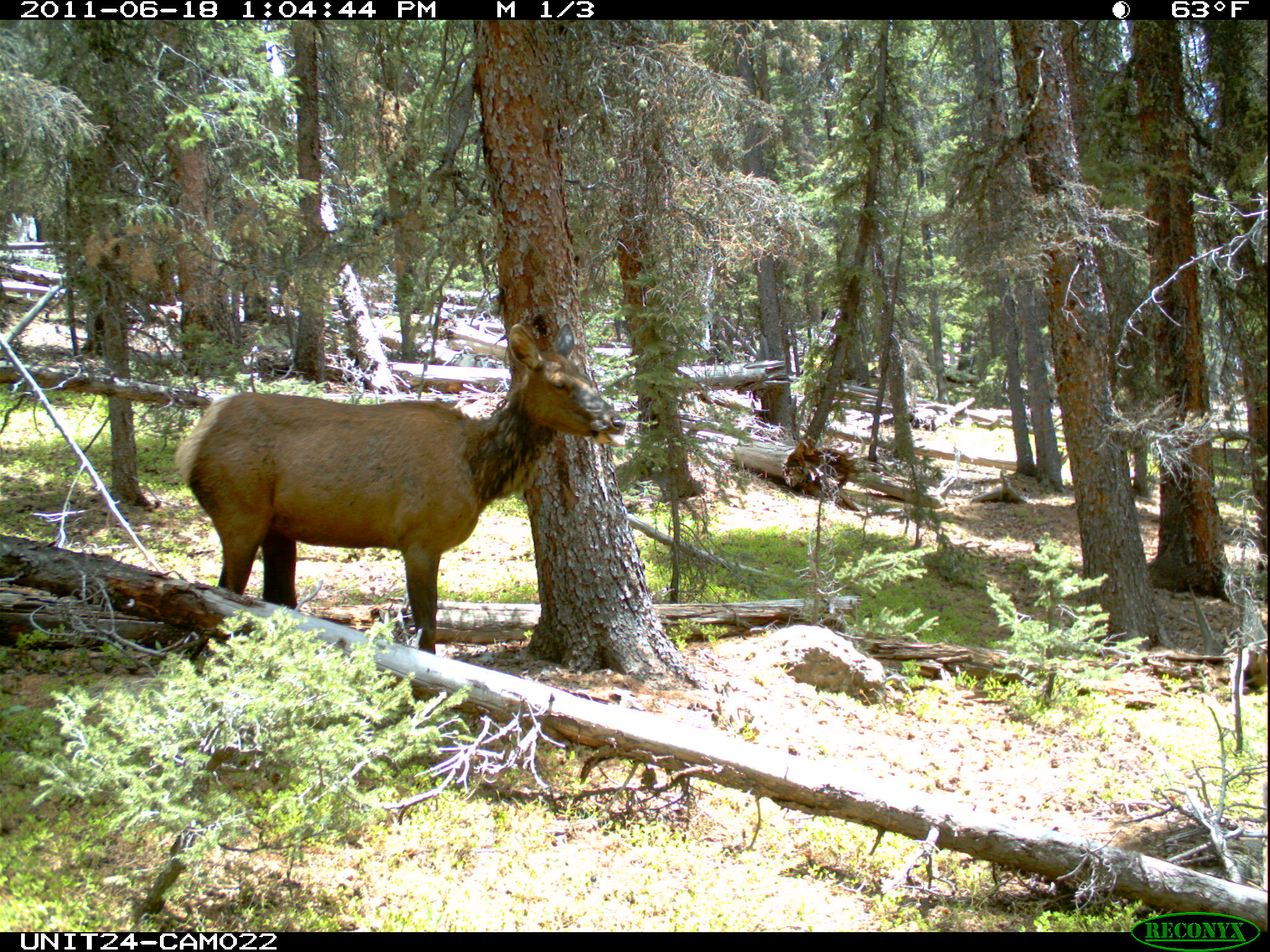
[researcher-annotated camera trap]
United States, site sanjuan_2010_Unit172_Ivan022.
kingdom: Animalia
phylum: Chordata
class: Mammalia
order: Artiodactyla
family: Cervidae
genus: Cervus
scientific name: Cervus elaphus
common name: red deer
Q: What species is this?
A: Cervus elaphus (red deer).